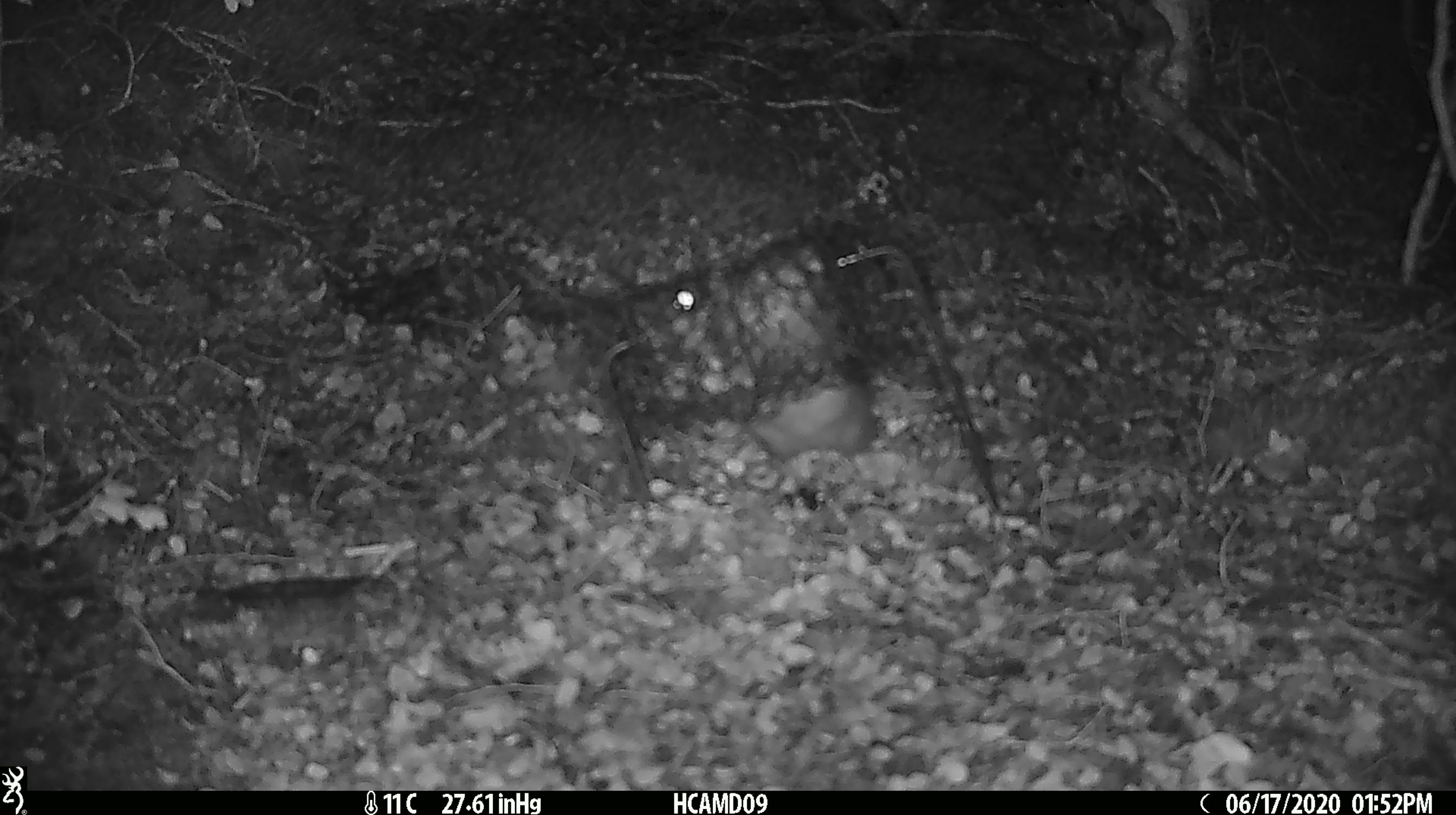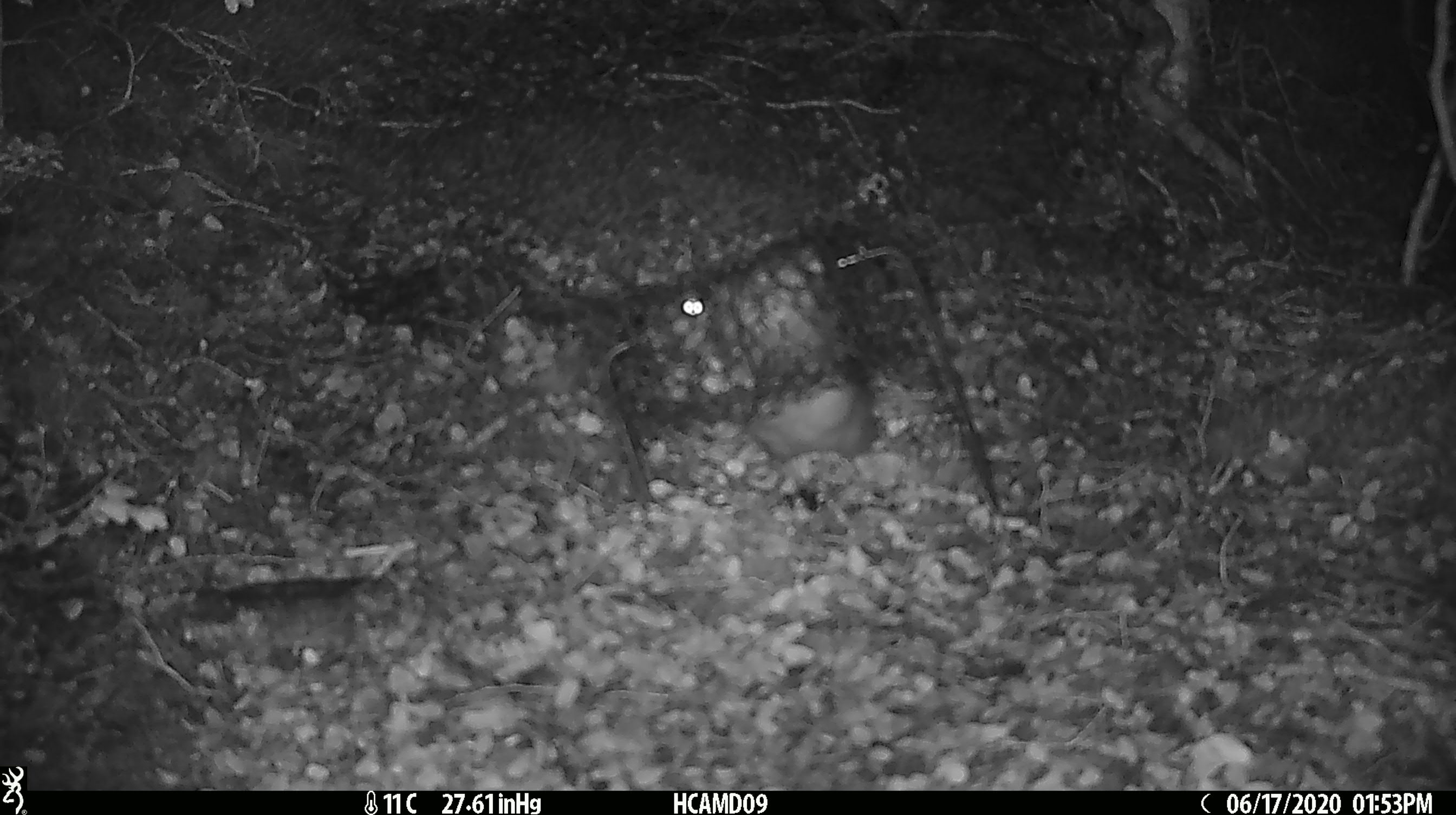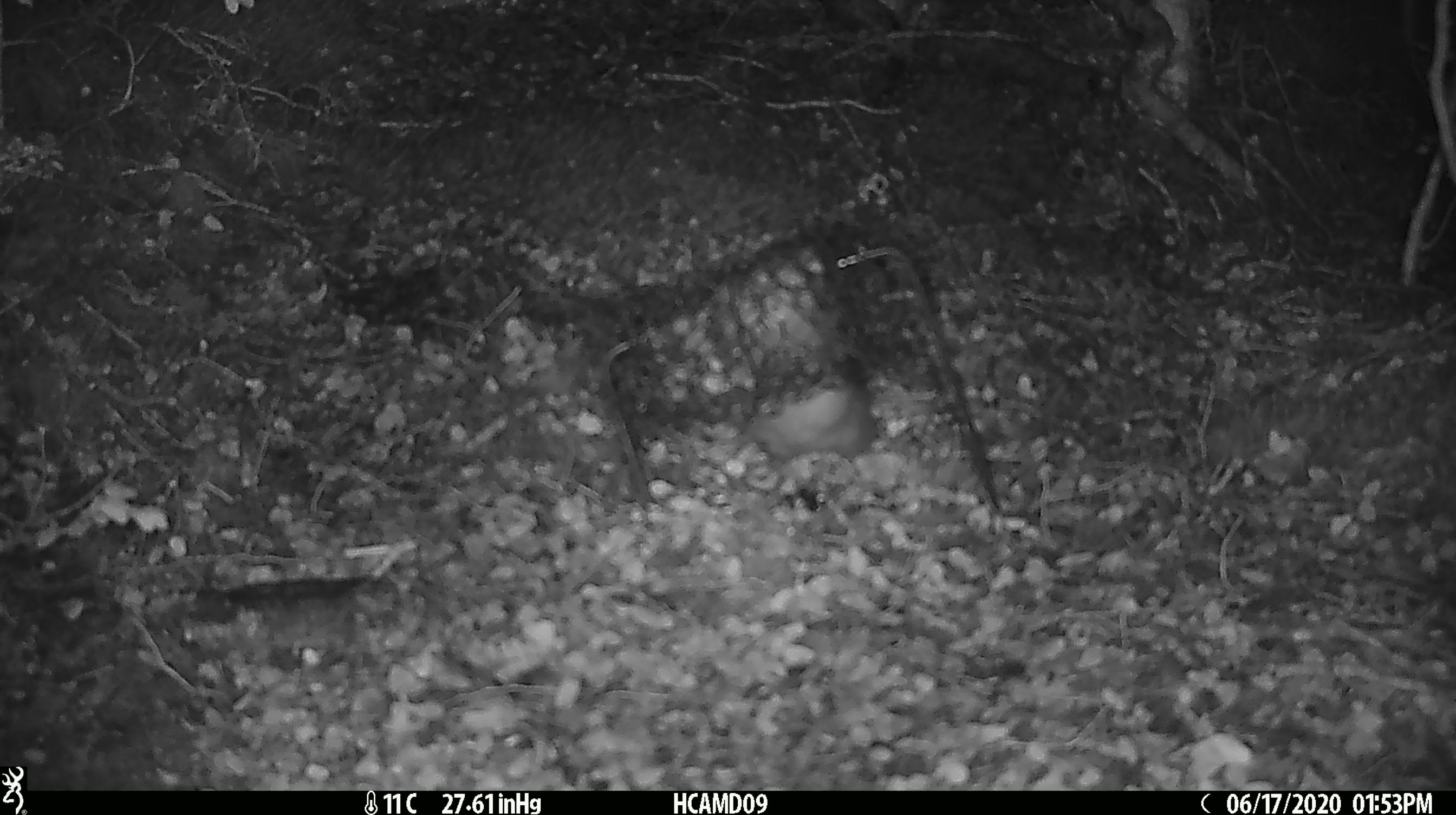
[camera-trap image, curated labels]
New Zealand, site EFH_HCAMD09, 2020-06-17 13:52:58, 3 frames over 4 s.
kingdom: Animalia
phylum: Chordata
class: Mammalia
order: Rodentia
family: Muridae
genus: Rattus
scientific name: Rattus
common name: rat